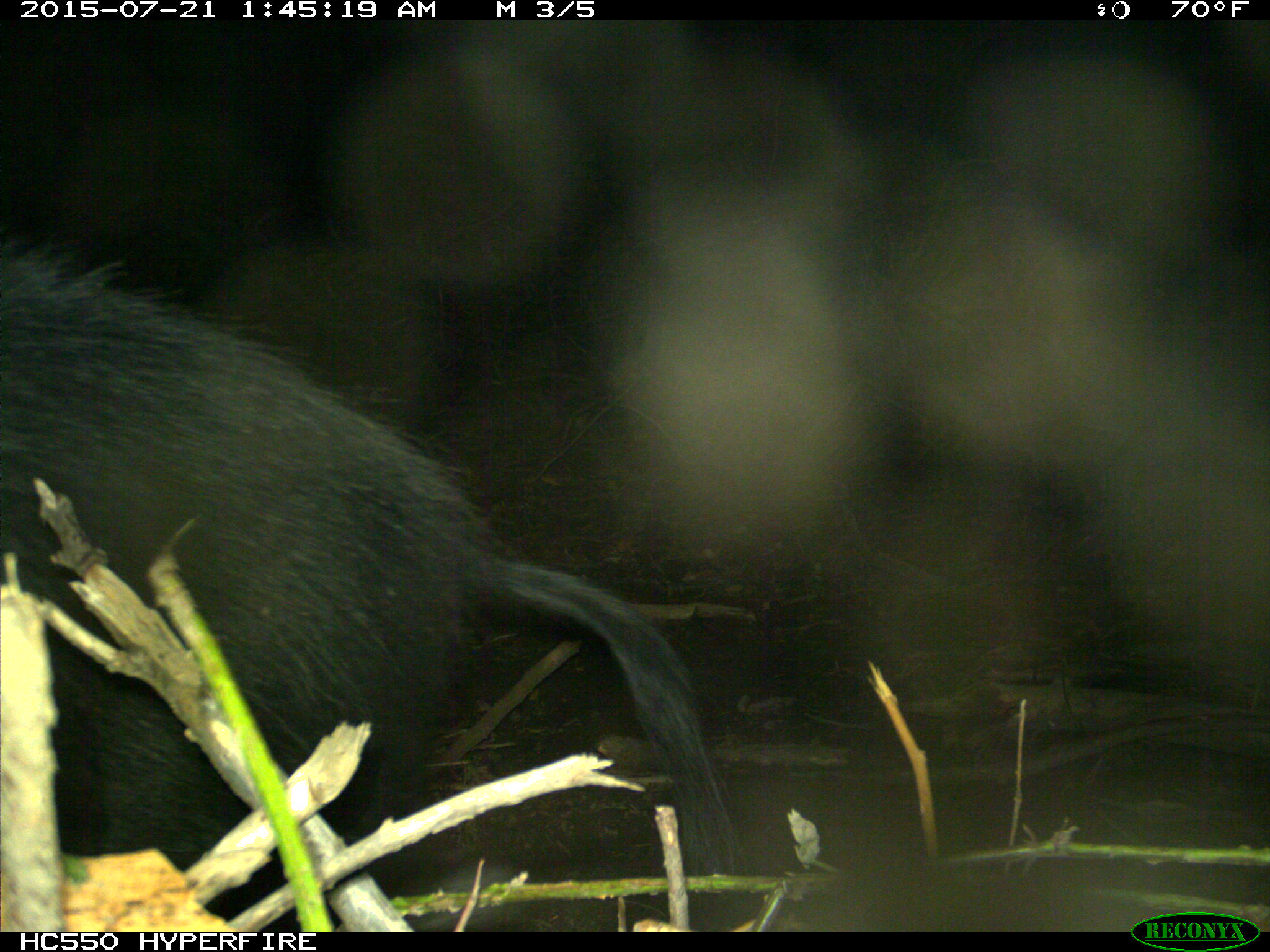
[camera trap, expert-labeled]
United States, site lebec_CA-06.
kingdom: Animalia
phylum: Chordata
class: Mammalia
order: Artiodactyla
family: Suidae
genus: Sus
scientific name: Sus scrofa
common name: wild boar